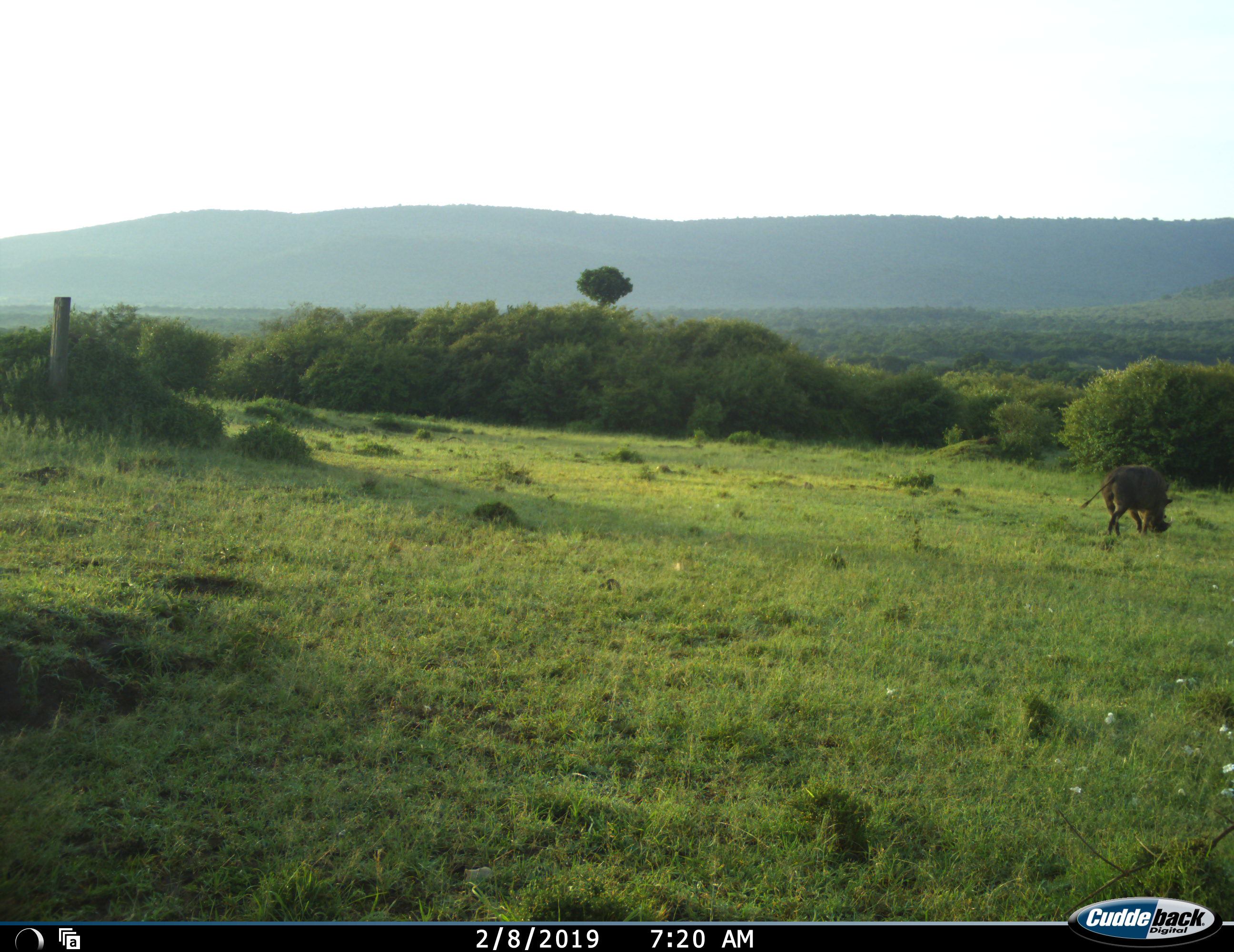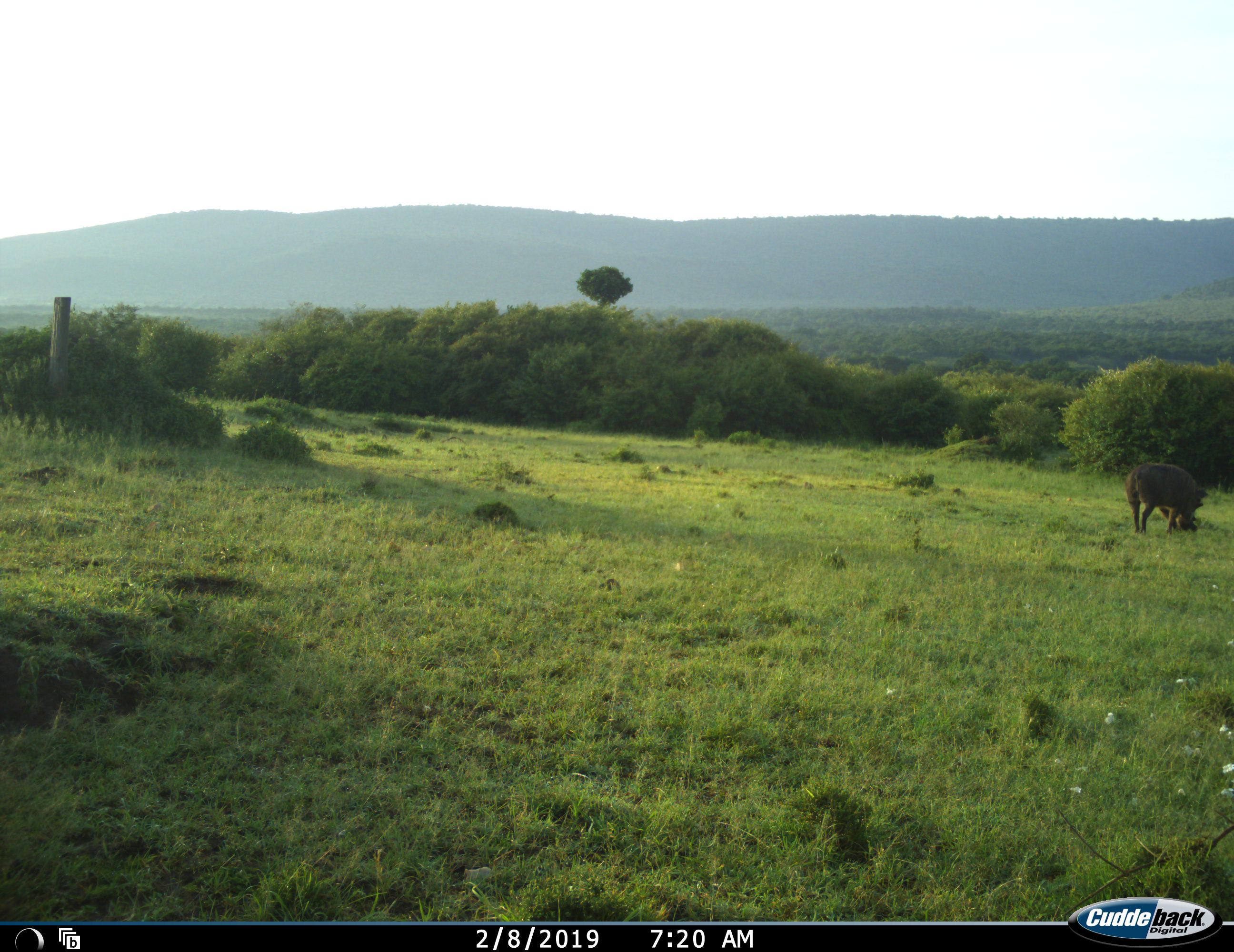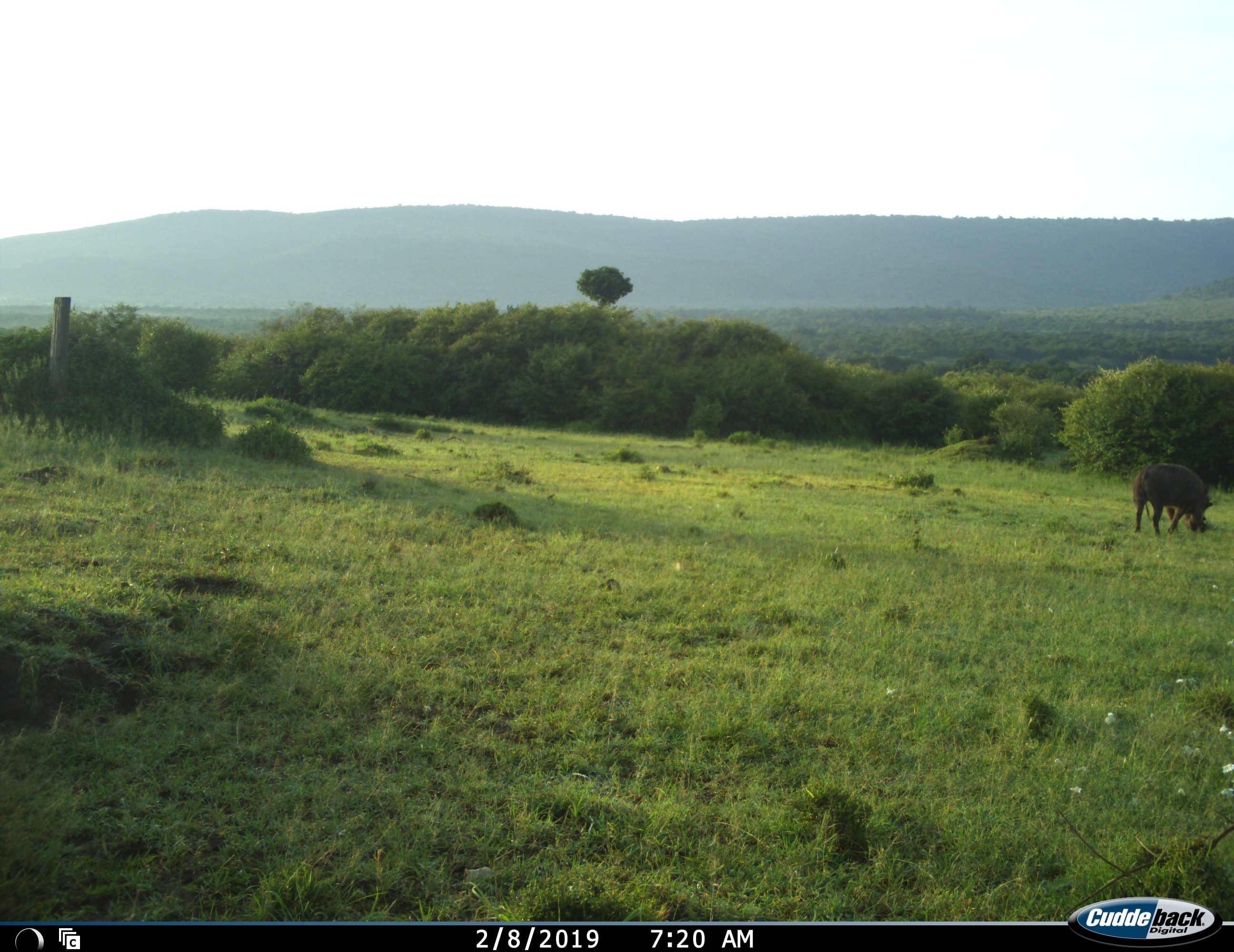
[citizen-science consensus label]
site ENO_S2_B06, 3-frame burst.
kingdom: Animalia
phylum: Chordata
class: Mammalia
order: Artiodactyla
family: Suidae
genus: Phacochoerus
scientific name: Phacochoerus africanus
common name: warthog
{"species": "warthog (Phacochoerus africanus)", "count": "1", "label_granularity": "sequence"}